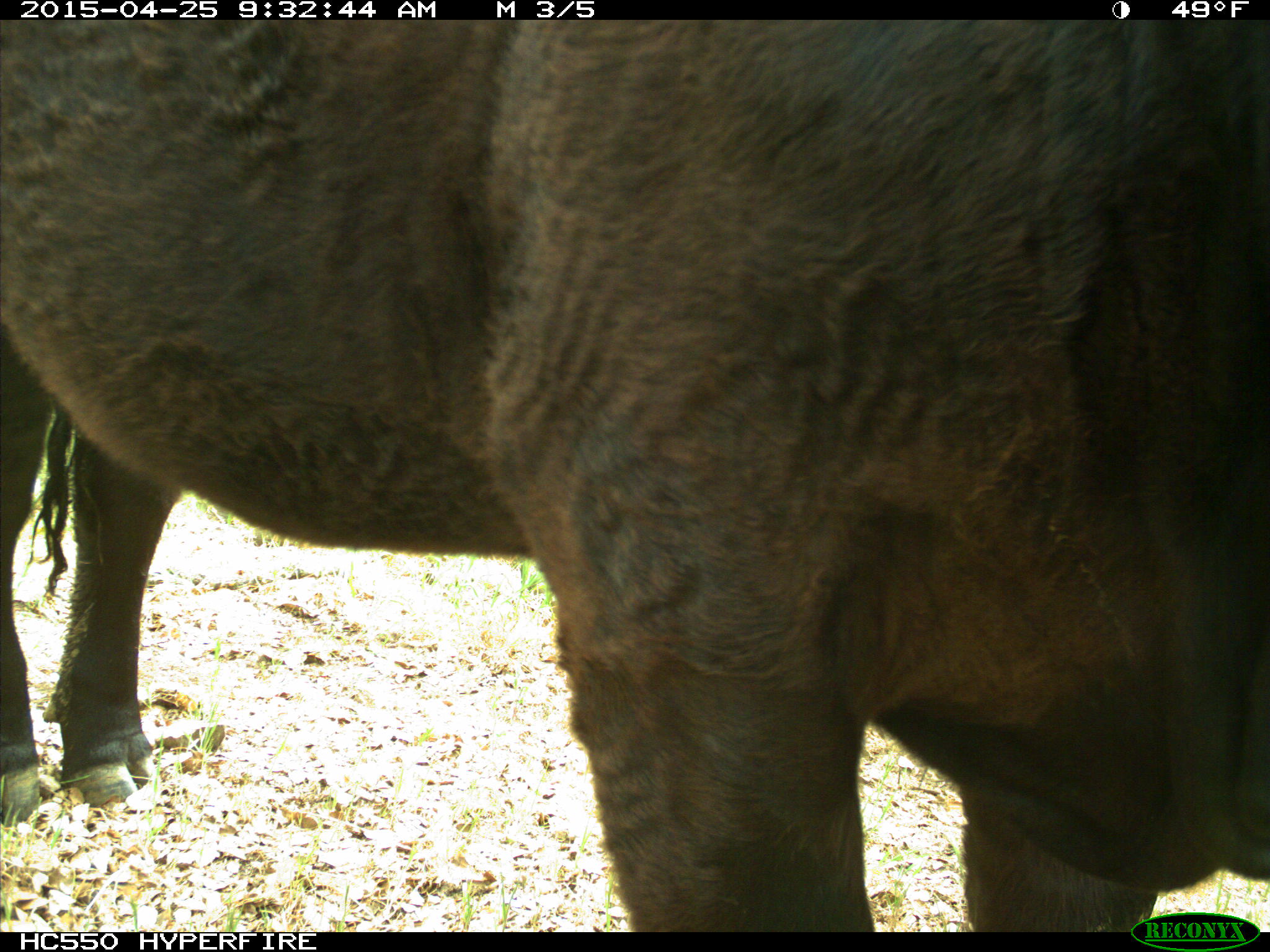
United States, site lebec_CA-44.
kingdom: Animalia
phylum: Chordata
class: Mammalia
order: Artiodactyla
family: Suidae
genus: Sus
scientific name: Sus scrofa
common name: wild boar